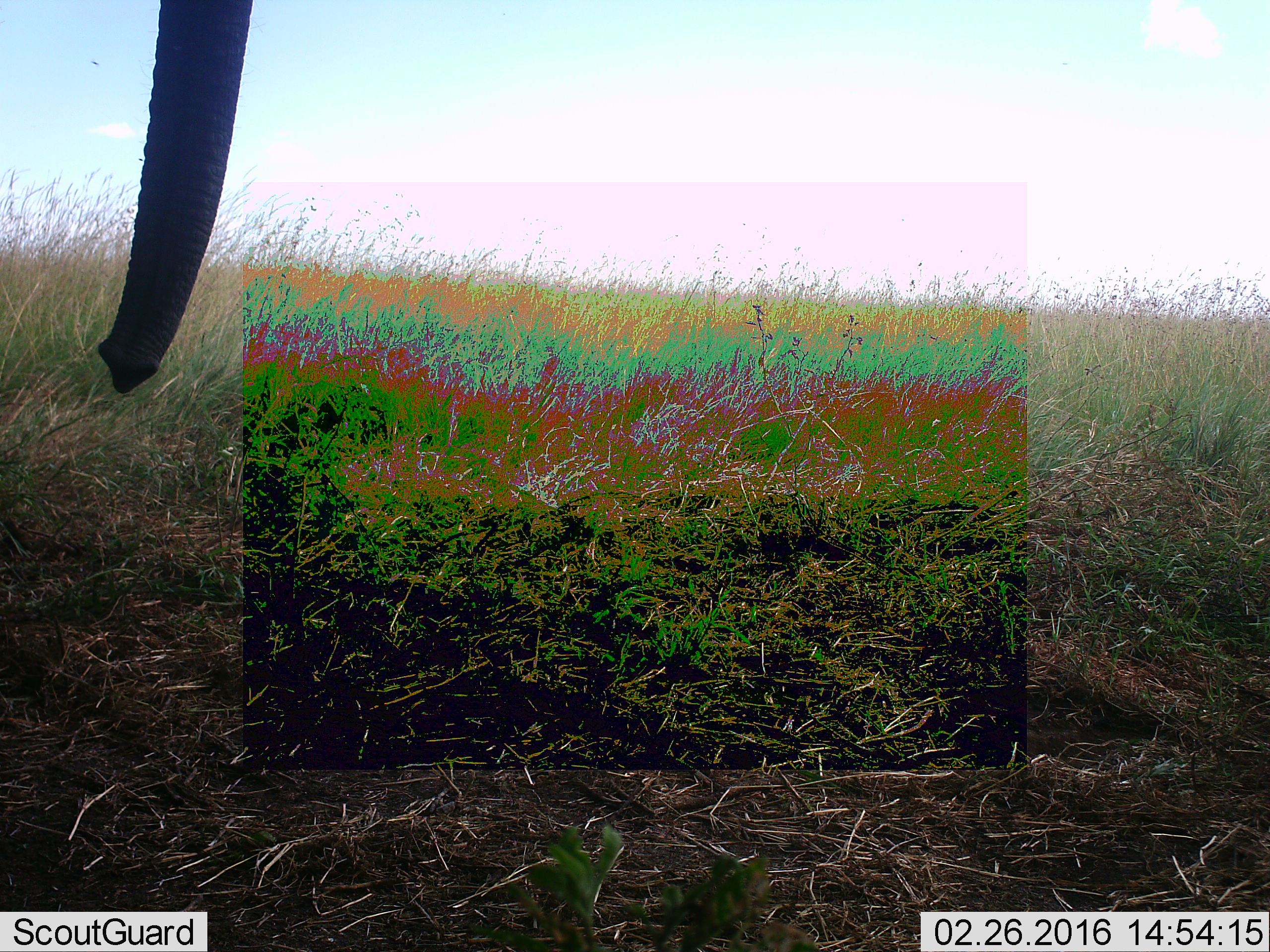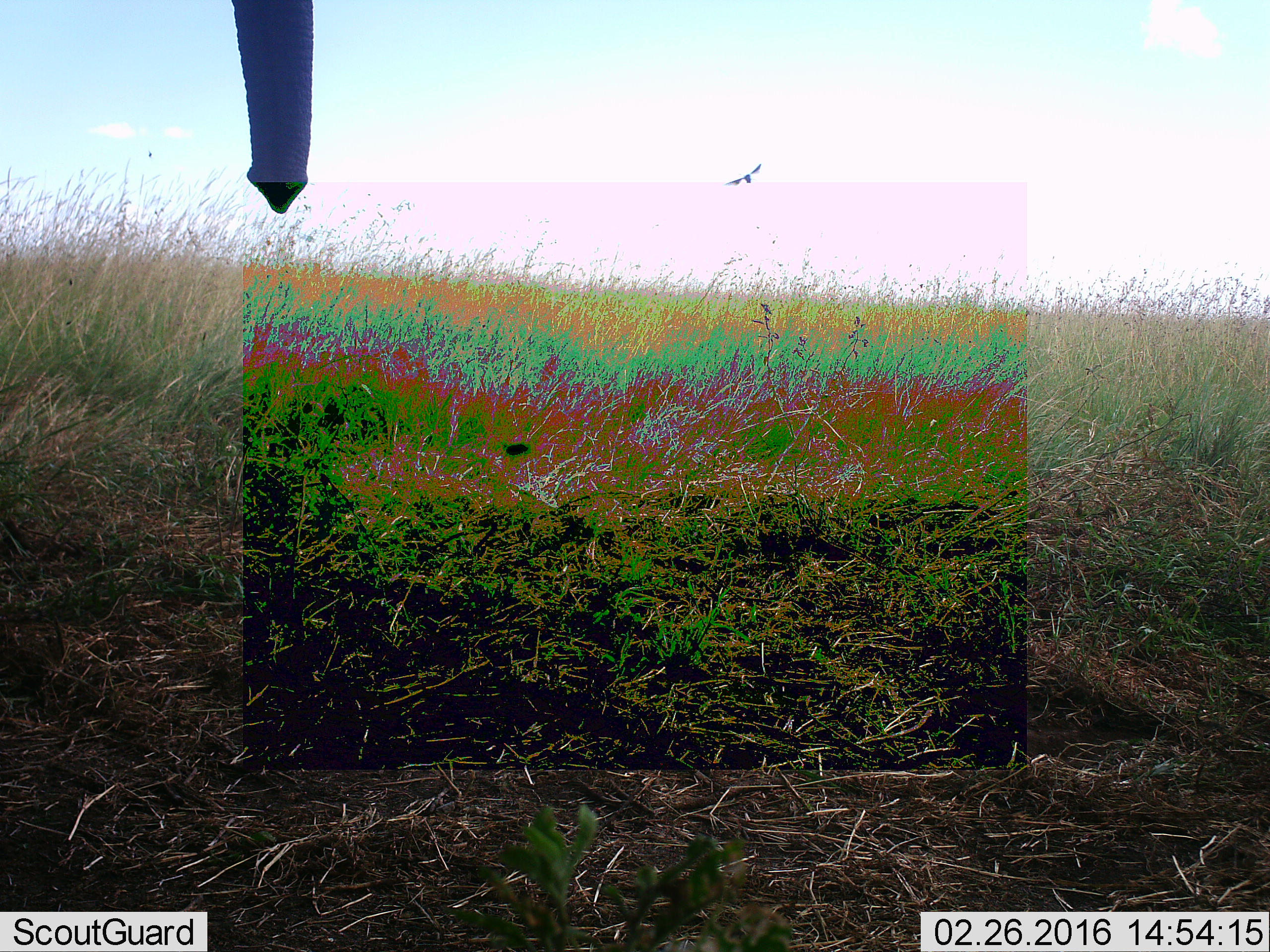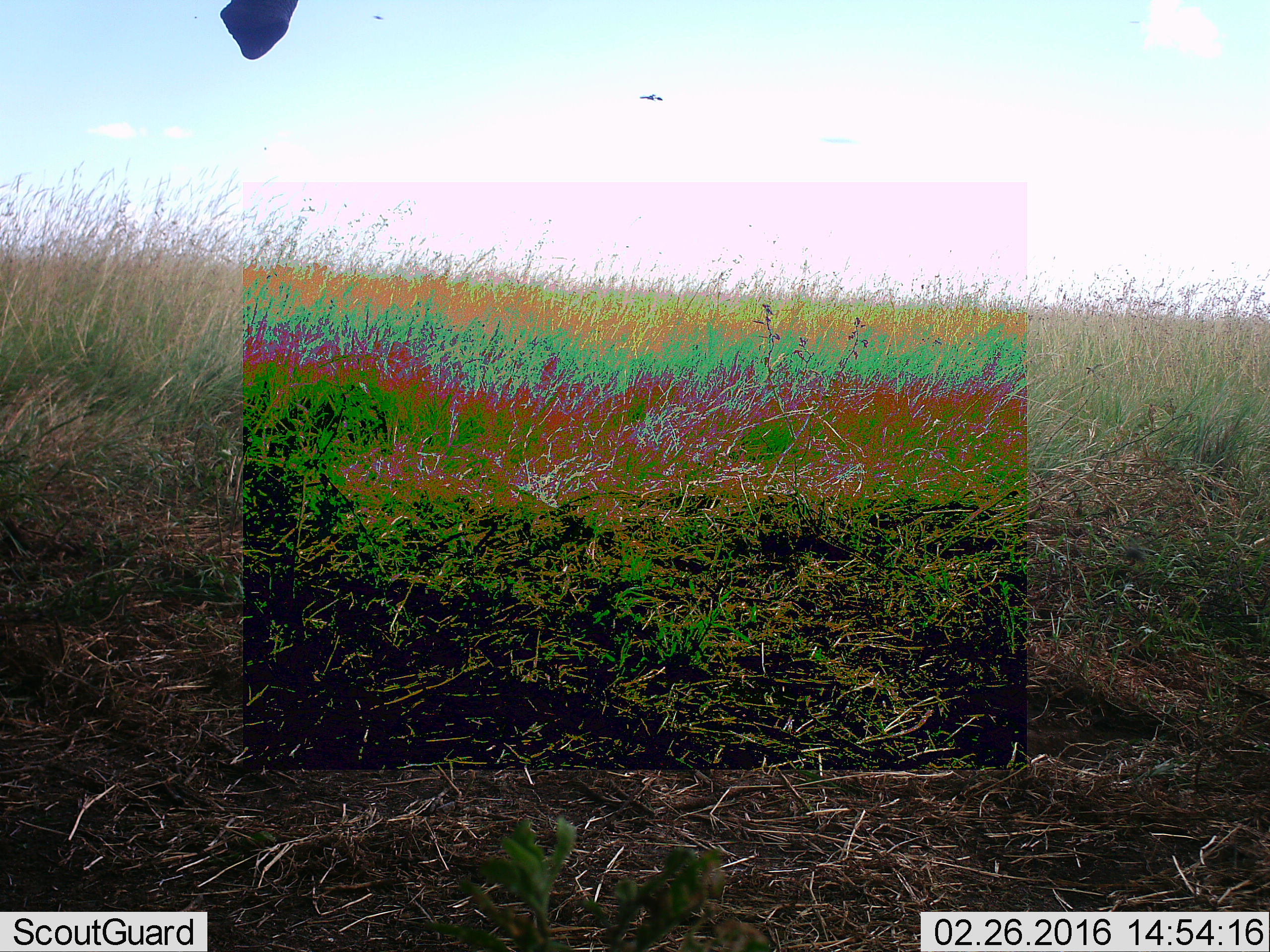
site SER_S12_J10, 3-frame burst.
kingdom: Animalia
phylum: Chordata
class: Mammalia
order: Proboscidea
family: Elephantidae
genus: Loxodonta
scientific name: Loxodonta africana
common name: african bush elephant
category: elephant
Elephant (african bush elephant) (Loxodonta africana), count 1. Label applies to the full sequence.